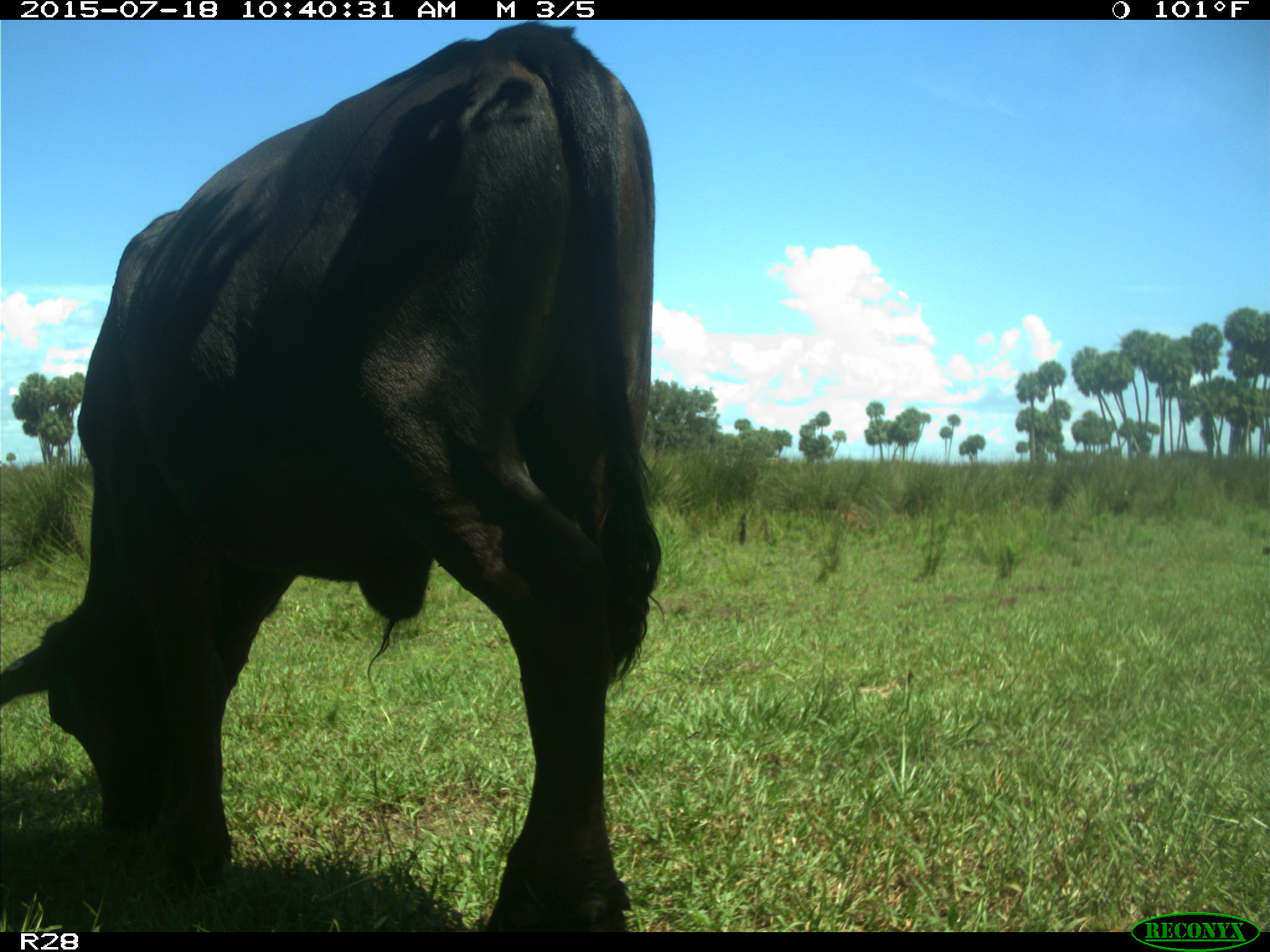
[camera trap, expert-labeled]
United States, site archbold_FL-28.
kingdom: Animalia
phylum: Chordata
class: Mammalia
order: Artiodactyla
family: Bovidae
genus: Bos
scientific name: Bos taurus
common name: domestic cow